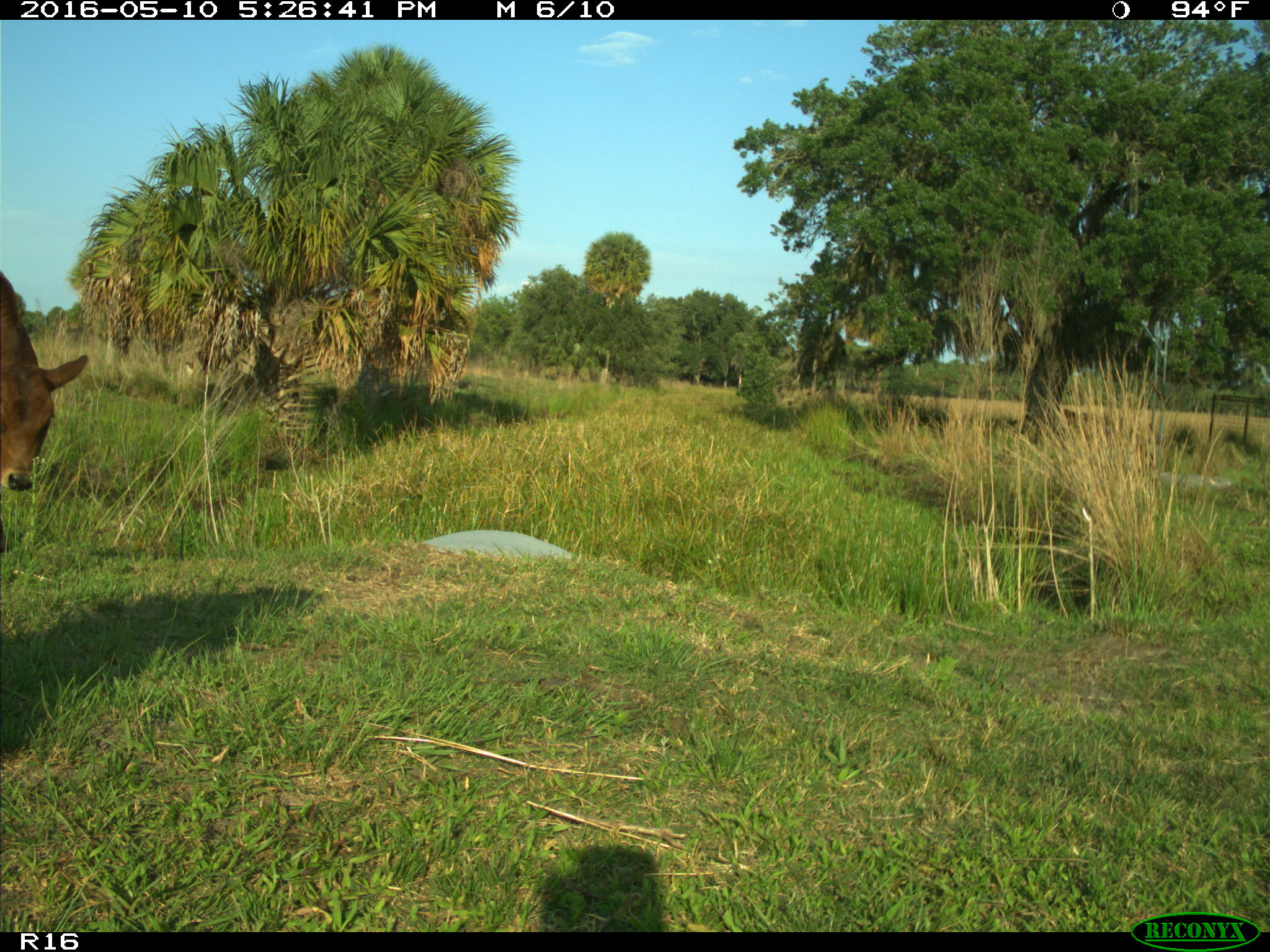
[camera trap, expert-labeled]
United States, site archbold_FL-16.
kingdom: Animalia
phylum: Chordata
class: Mammalia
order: Artiodactyla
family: Bovidae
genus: Bos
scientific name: Bos taurus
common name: domestic cow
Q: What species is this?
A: Bos taurus (domestic cow).